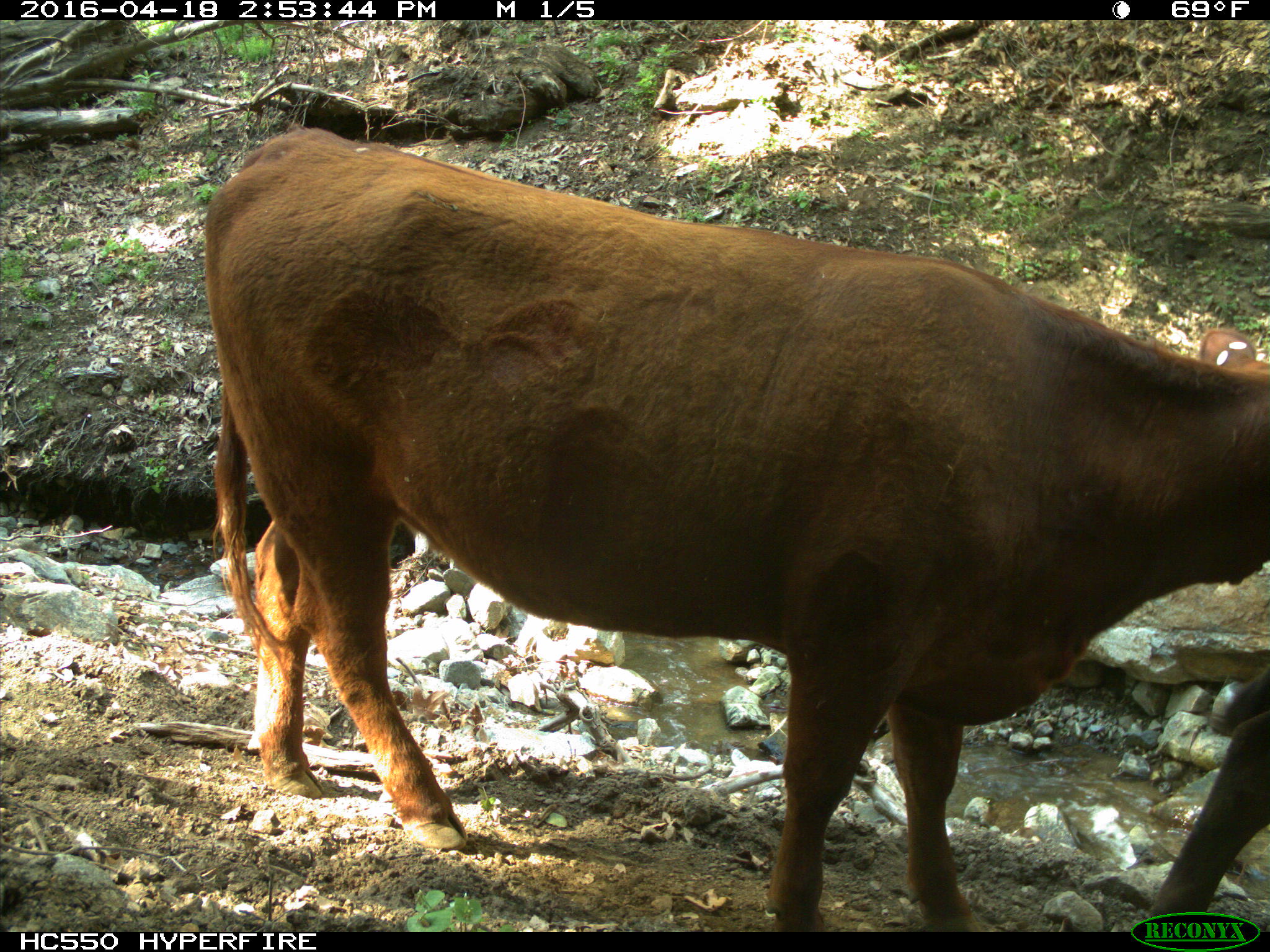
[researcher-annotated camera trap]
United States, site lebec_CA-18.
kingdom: Animalia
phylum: Chordata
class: Mammalia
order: Artiodactyla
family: Bovidae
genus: Bos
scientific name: Bos taurus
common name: domestic cow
Bos taurus (domestic cow).